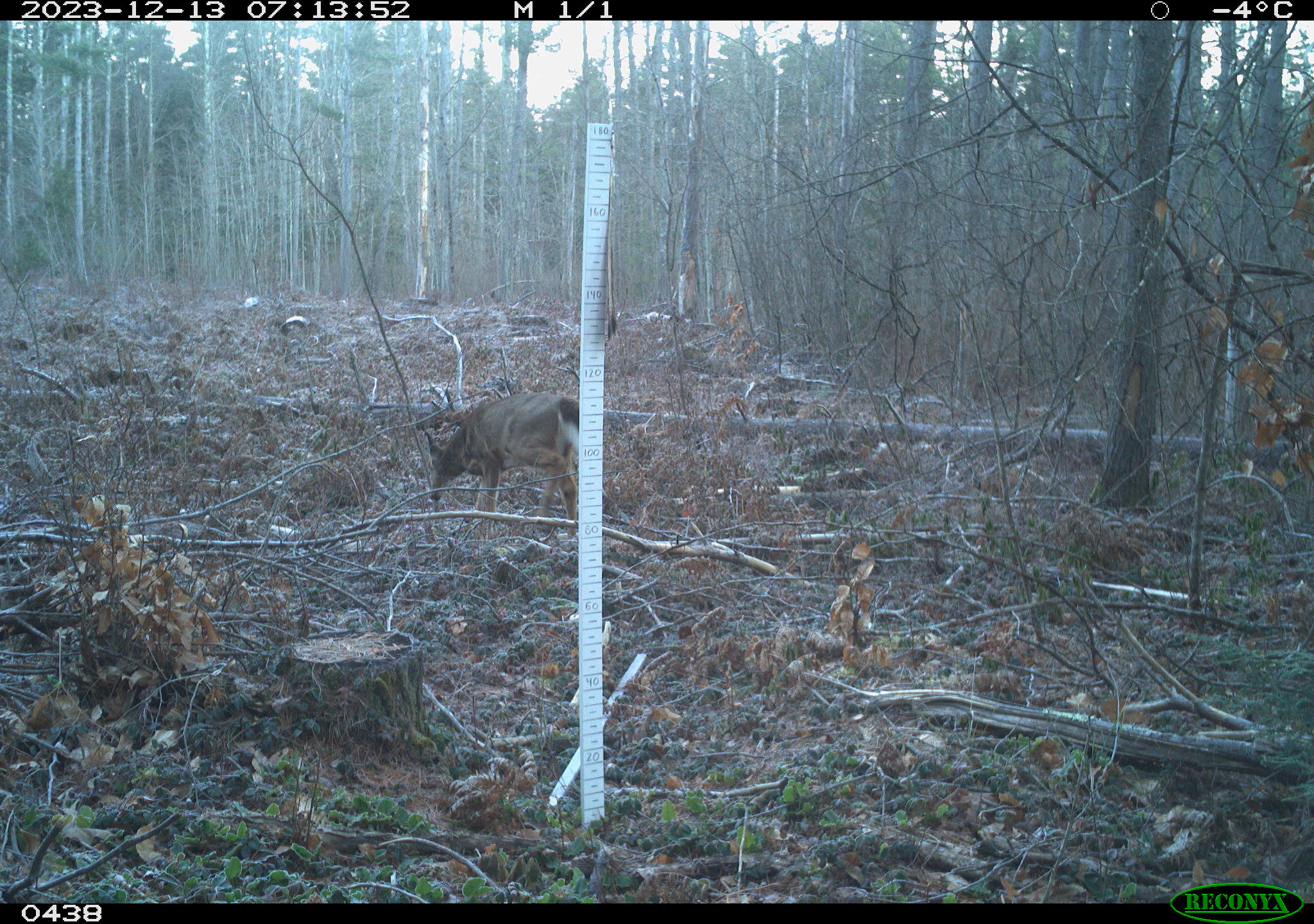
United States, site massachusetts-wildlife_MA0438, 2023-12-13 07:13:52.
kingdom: Animalia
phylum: Chordata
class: Mammalia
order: Artiodactyla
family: Cervidae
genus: Odocoileus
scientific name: Odocoileus virginianus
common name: white-tailed deer